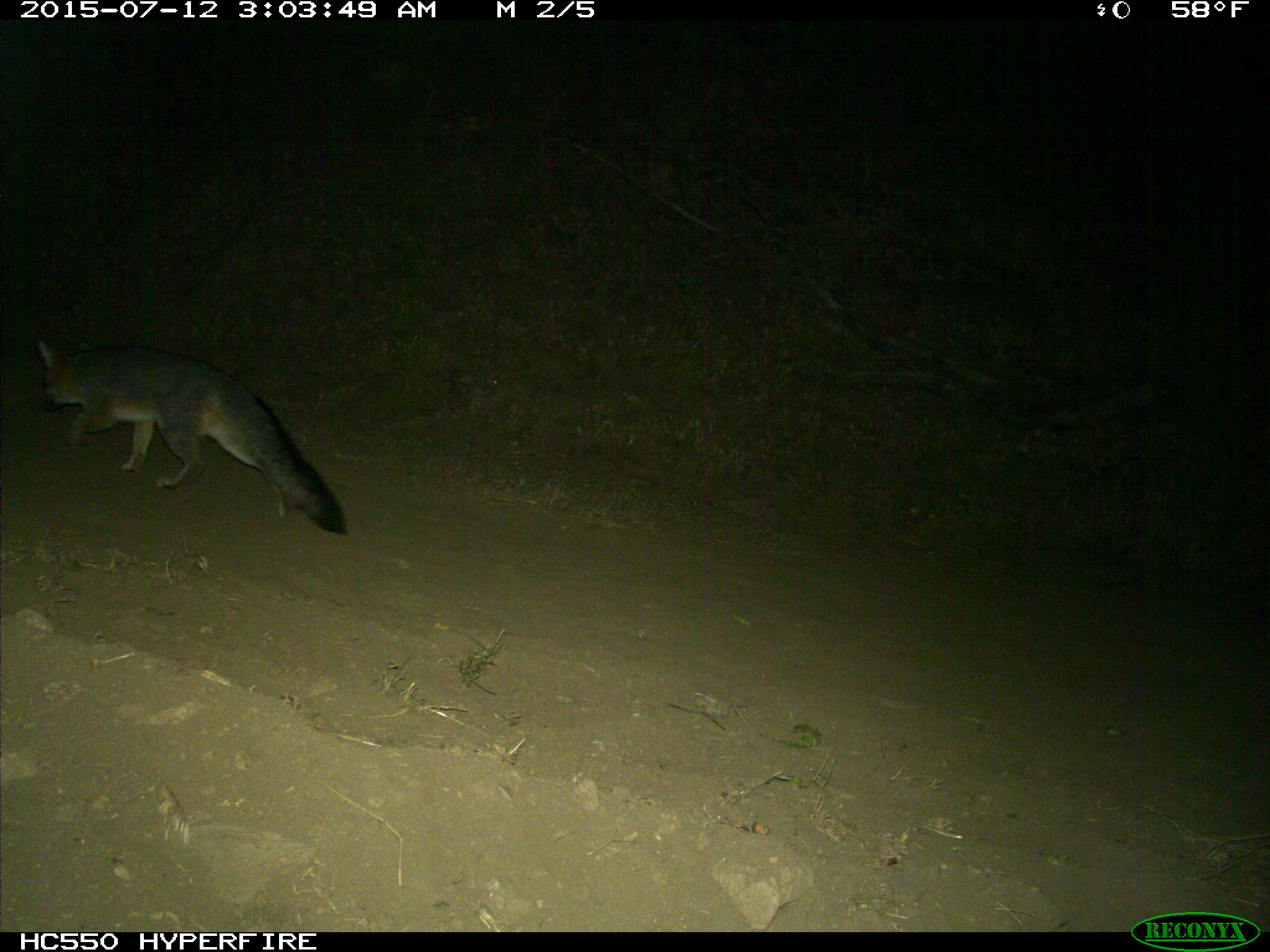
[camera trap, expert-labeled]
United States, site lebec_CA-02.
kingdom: Animalia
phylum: Chordata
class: Mammalia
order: Carnivora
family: Canidae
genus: Urocyon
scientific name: Urocyon cinereoargenteus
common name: gray fox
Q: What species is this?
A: Urocyon cinereoargenteus (gray fox).